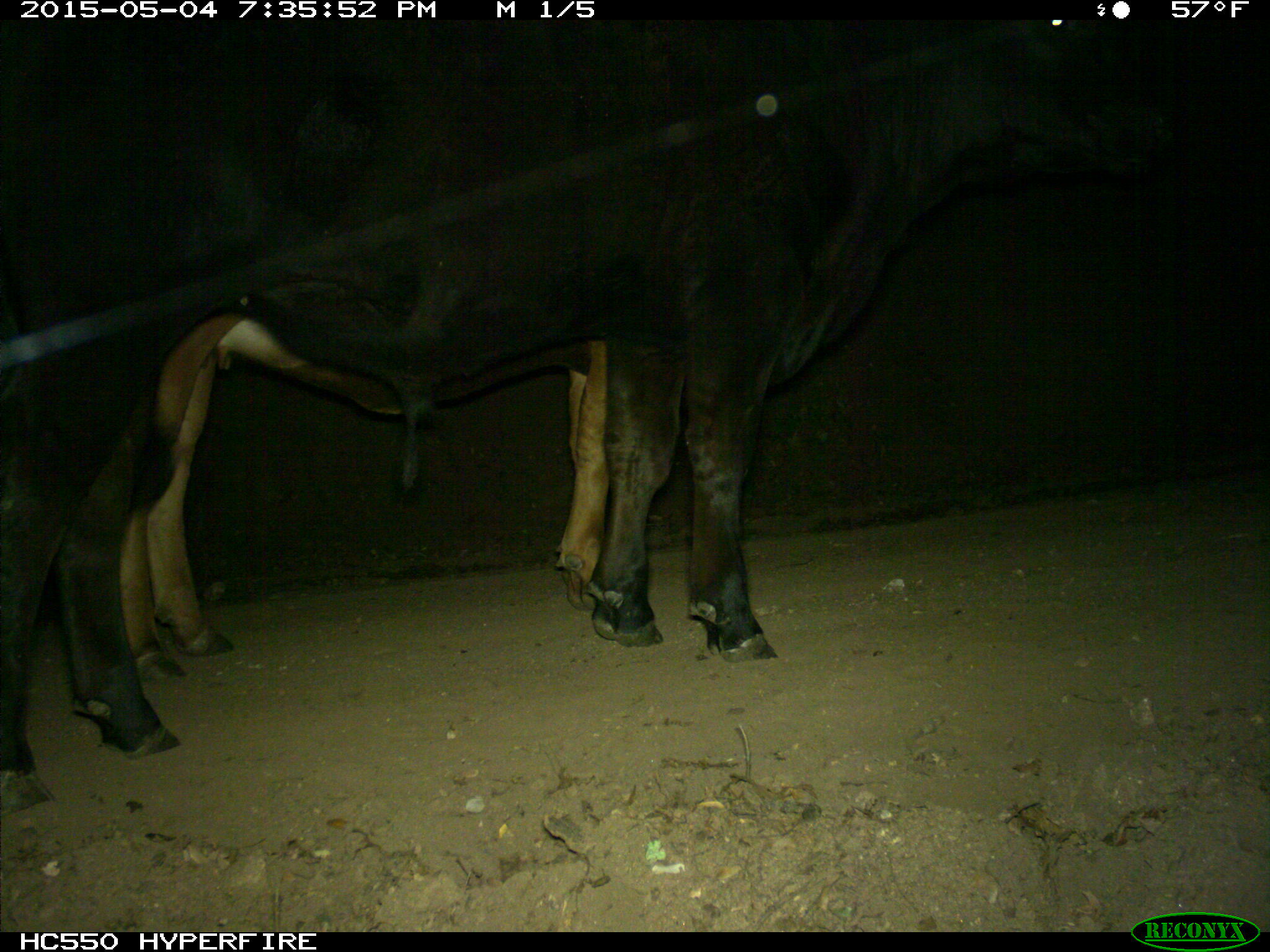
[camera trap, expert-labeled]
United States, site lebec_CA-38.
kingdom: Animalia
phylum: Chordata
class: Mammalia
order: Artiodactyla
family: Bovidae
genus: Bos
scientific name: Bos taurus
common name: domestic cow